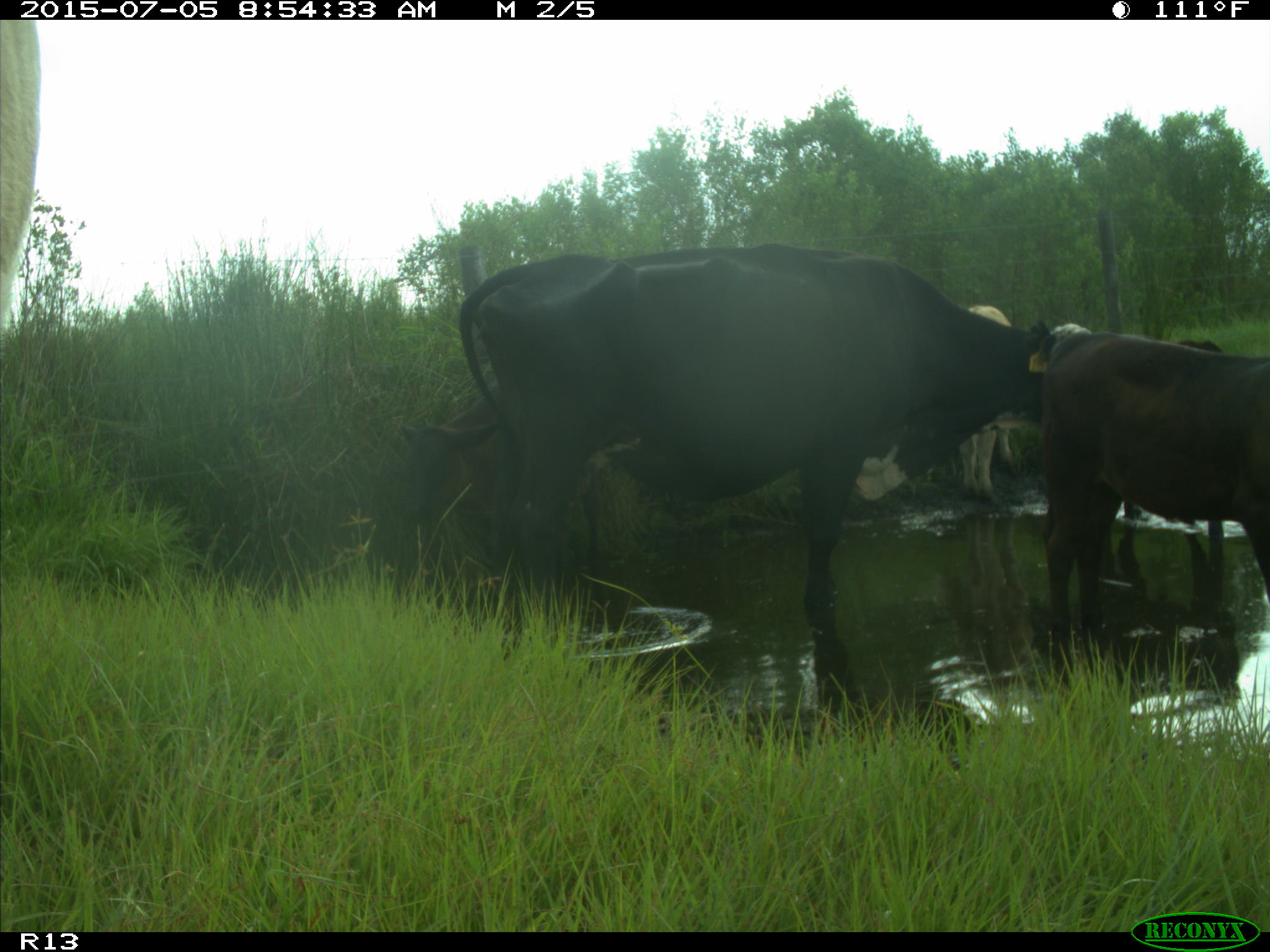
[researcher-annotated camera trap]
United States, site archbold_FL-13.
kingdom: Animalia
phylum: Chordata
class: Mammalia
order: Artiodactyla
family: Bovidae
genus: Bos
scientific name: Bos taurus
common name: domestic cow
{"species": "Bos taurus (domestic cow)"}